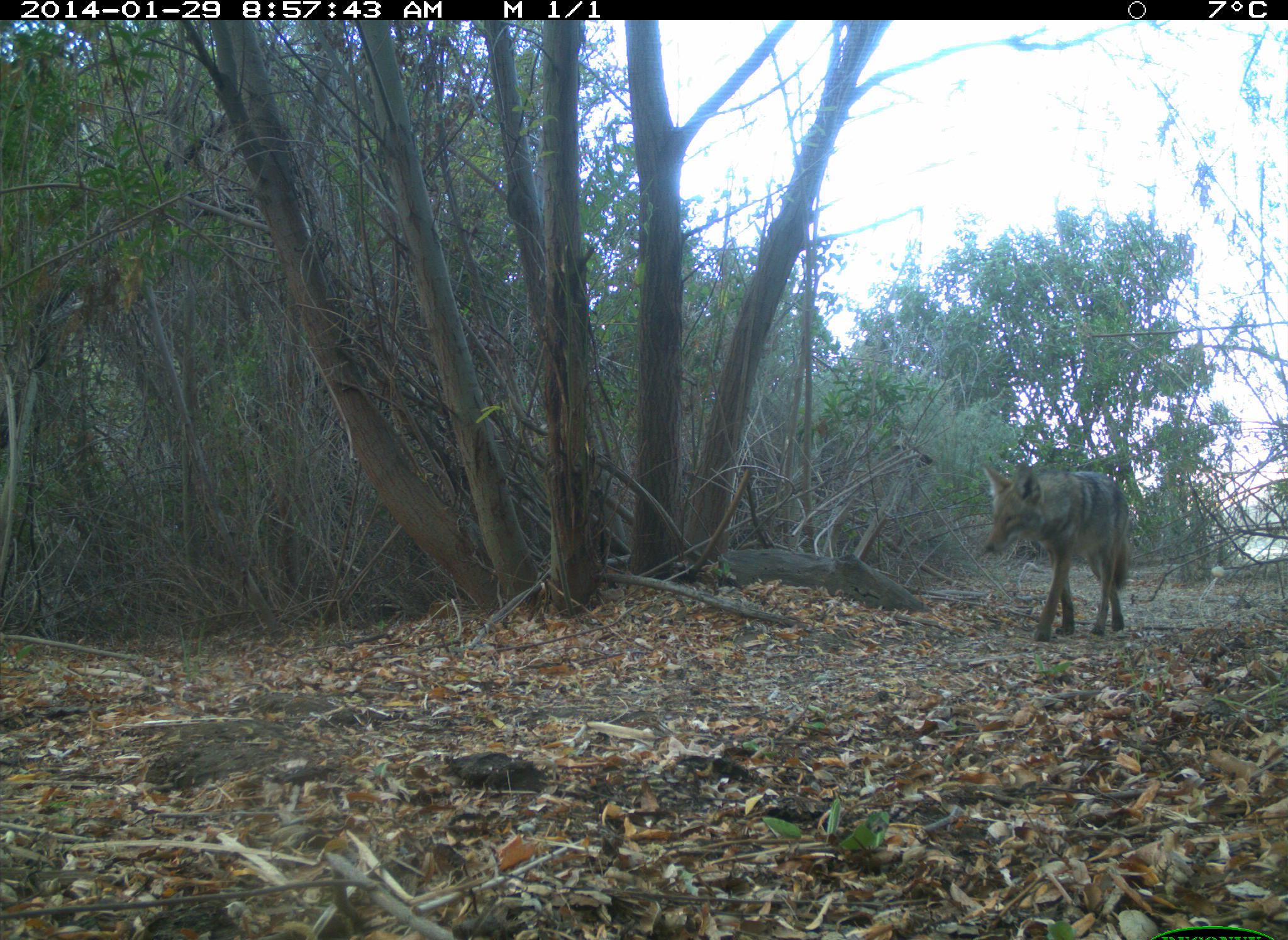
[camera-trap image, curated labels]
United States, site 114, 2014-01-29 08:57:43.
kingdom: Animalia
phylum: Chordata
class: Mammalia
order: Carnivora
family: Canidae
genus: Canis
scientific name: Canis latrans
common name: coyote